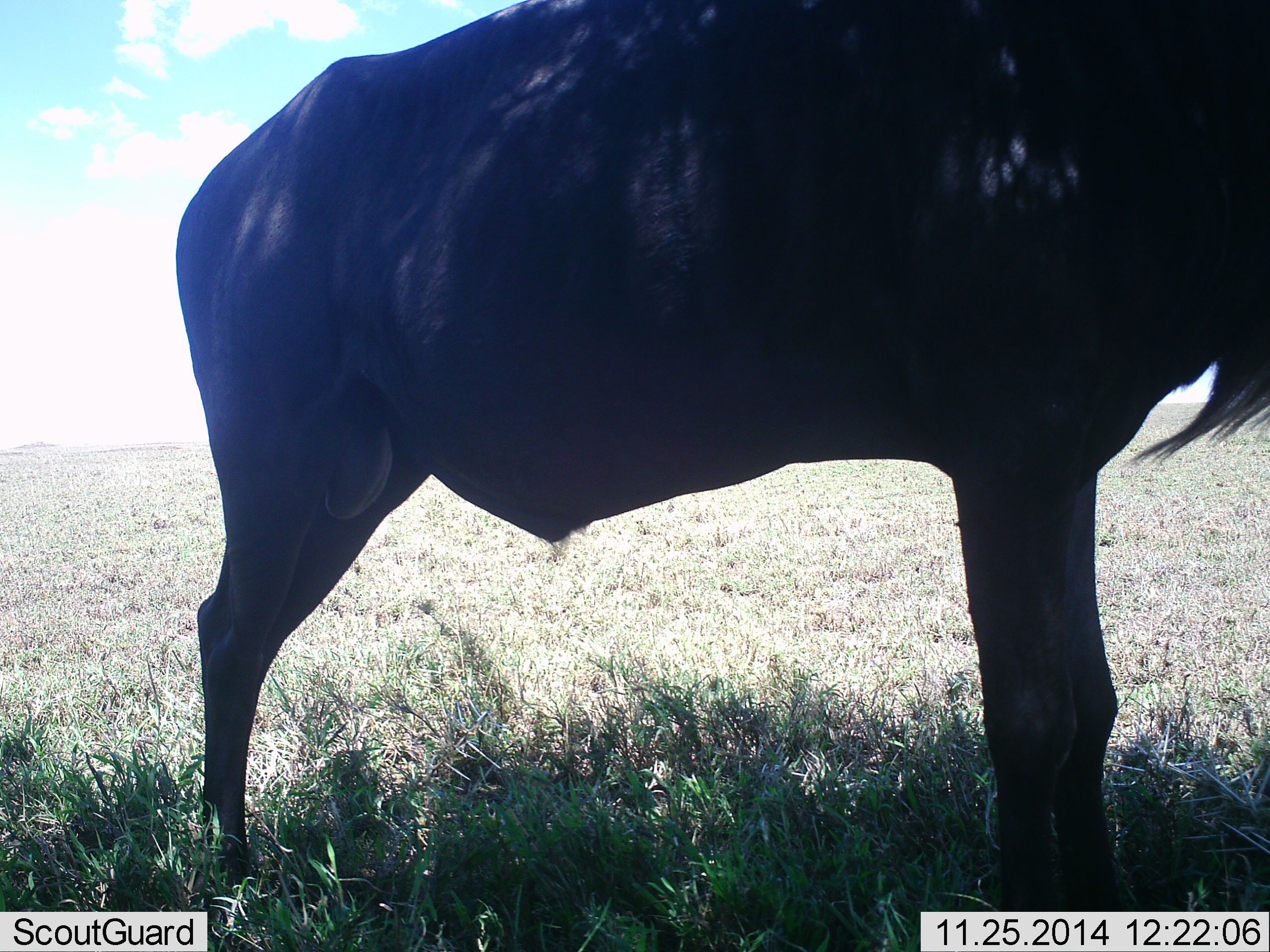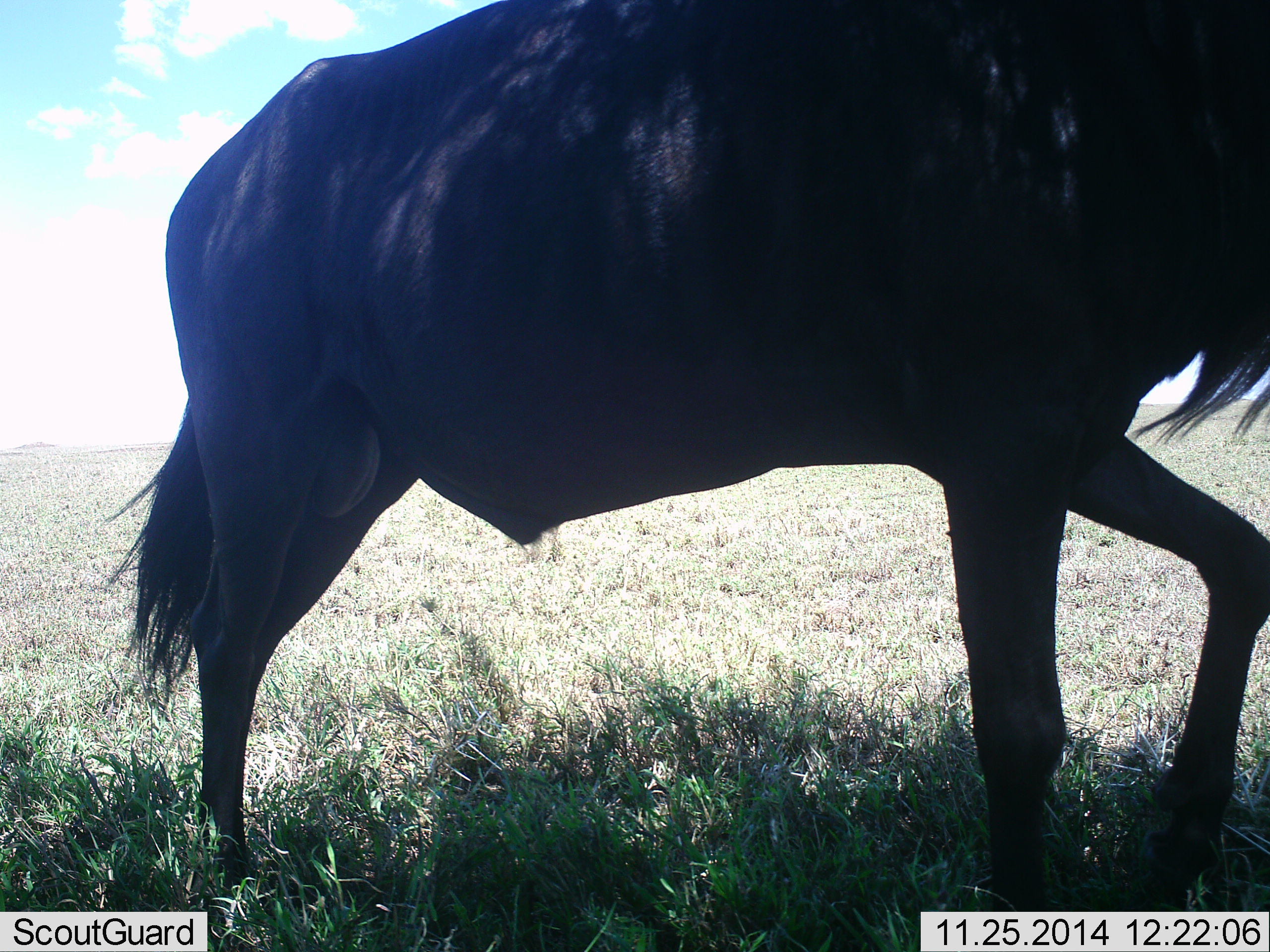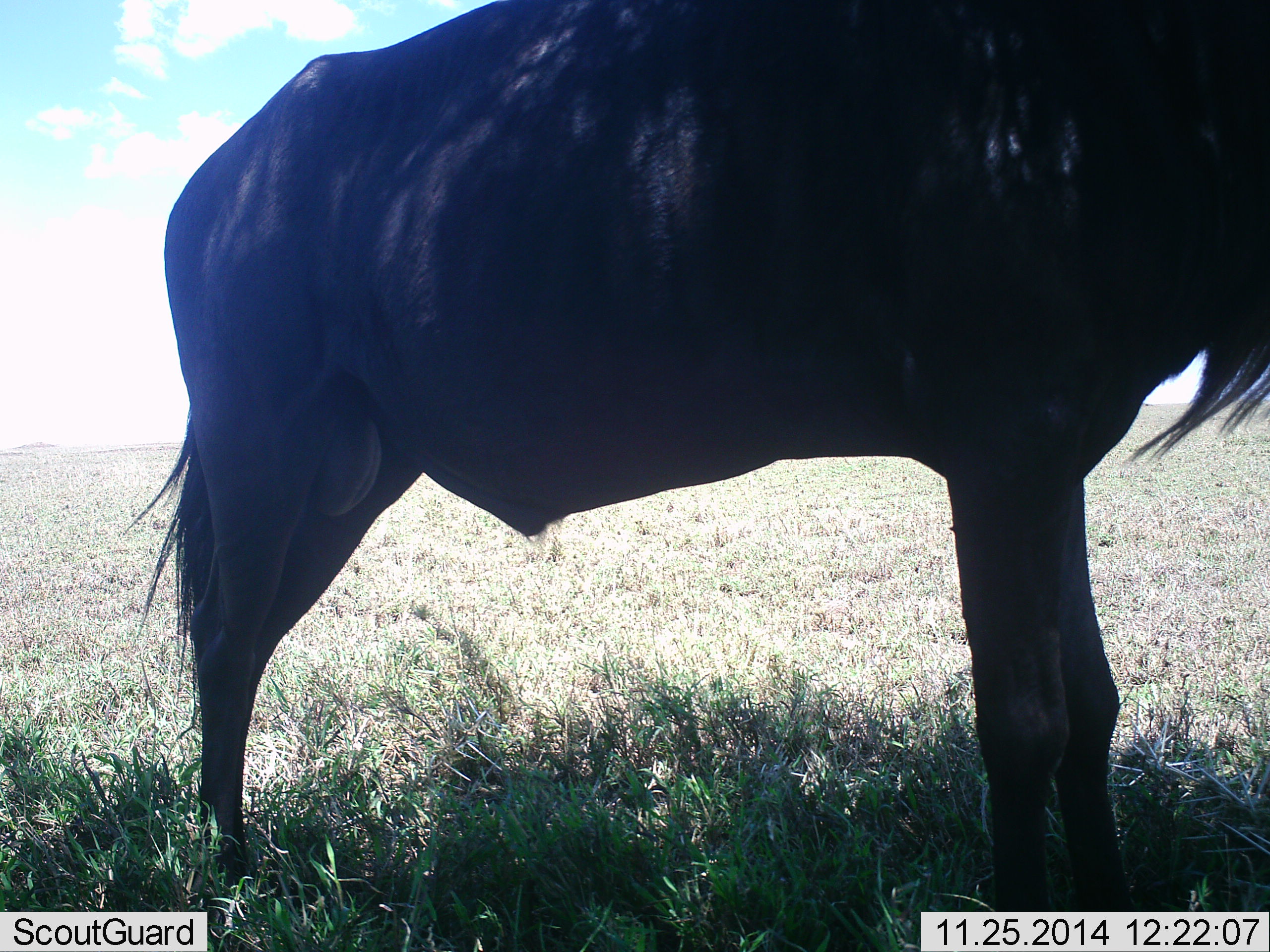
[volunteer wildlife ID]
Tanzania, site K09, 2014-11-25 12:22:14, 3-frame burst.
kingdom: Animalia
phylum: Chordata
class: Mammalia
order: Artiodactyla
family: Bovidae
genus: Connochaetes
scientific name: Connochaetes taurinus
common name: blue wildebeest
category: wildebeest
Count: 1.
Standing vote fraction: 60%.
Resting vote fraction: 0%.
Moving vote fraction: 50%.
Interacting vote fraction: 0%.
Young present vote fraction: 0%.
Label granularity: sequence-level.